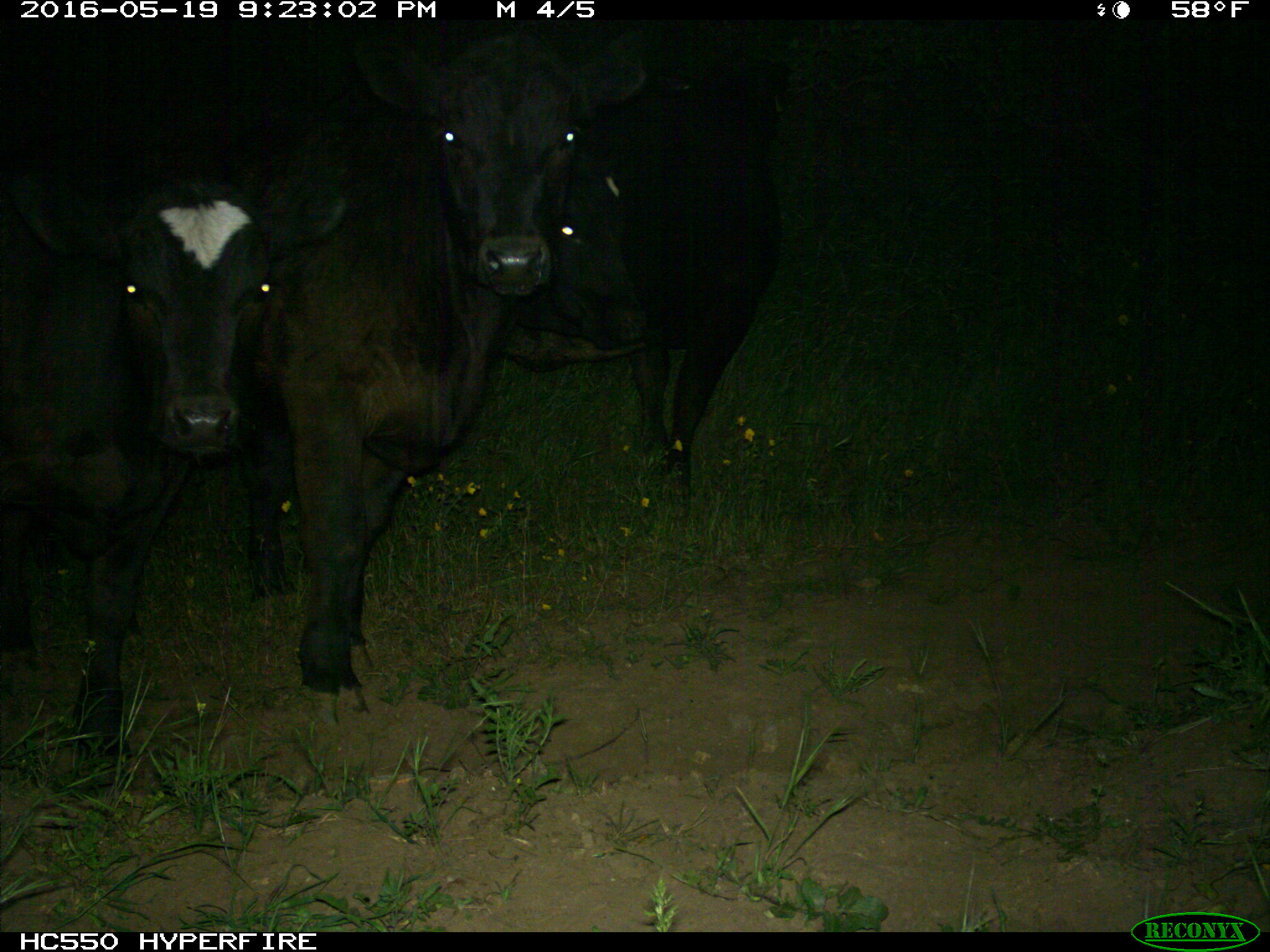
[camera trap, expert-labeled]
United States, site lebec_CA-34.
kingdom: Animalia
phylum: Chordata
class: Mammalia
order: Artiodactyla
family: Bovidae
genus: Bos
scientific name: Bos taurus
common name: domestic cow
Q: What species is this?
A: Bos taurus (domestic cow).